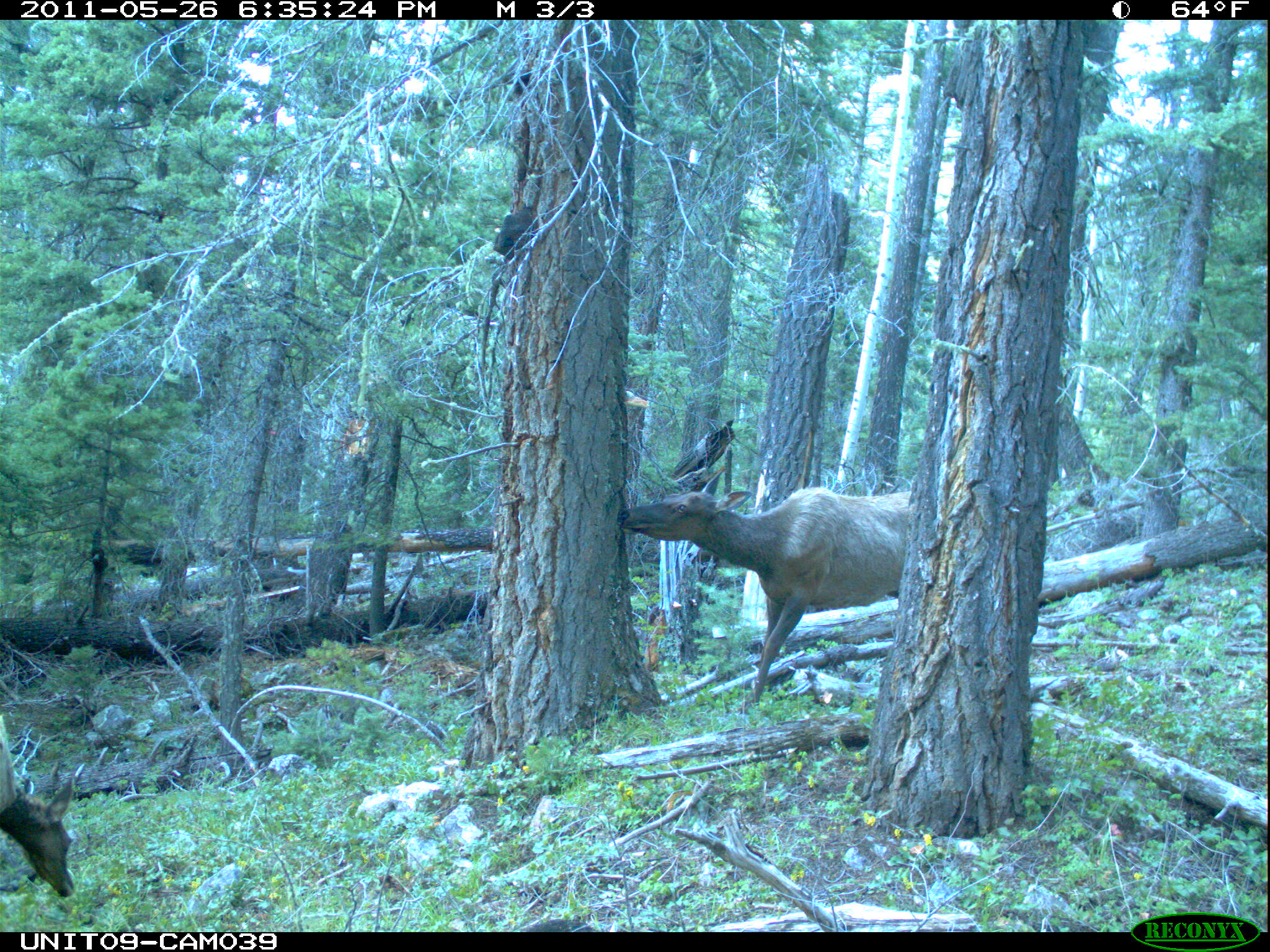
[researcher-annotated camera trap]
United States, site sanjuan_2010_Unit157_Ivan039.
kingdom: Animalia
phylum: Chordata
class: Mammalia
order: Artiodactyla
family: Cervidae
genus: Cervus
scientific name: Cervus elaphus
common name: red deer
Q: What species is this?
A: Cervus elaphus (red deer).